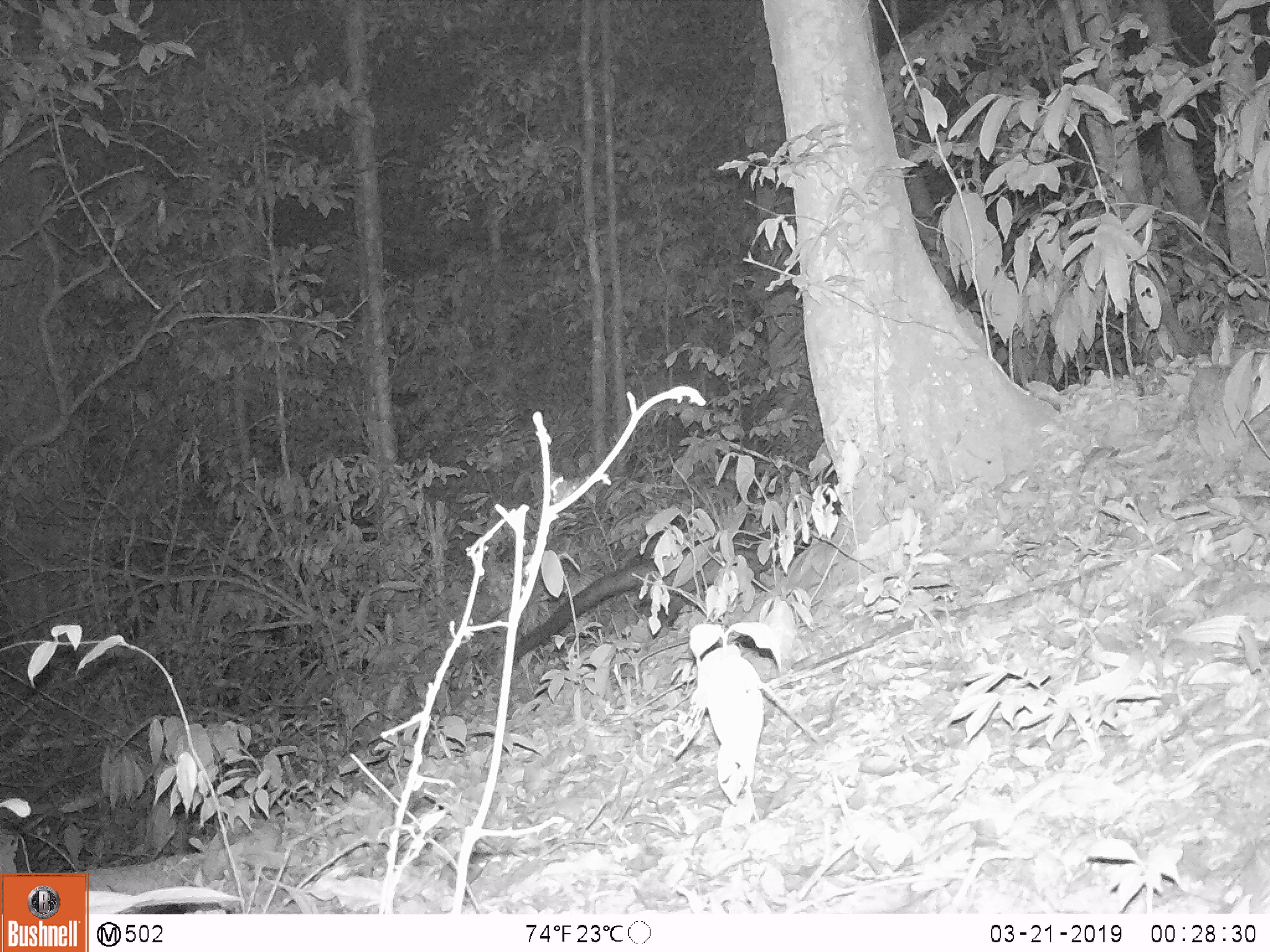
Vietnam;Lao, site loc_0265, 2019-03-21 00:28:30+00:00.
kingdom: Animalia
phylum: Chordata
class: Mammalia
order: Carnivora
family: Viverridae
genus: Paradoxurus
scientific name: Paradoxurus hermaphroditus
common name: common palm civet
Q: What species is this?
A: Common palm civet (Paradoxurus hermaphroditus).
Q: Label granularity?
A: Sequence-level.